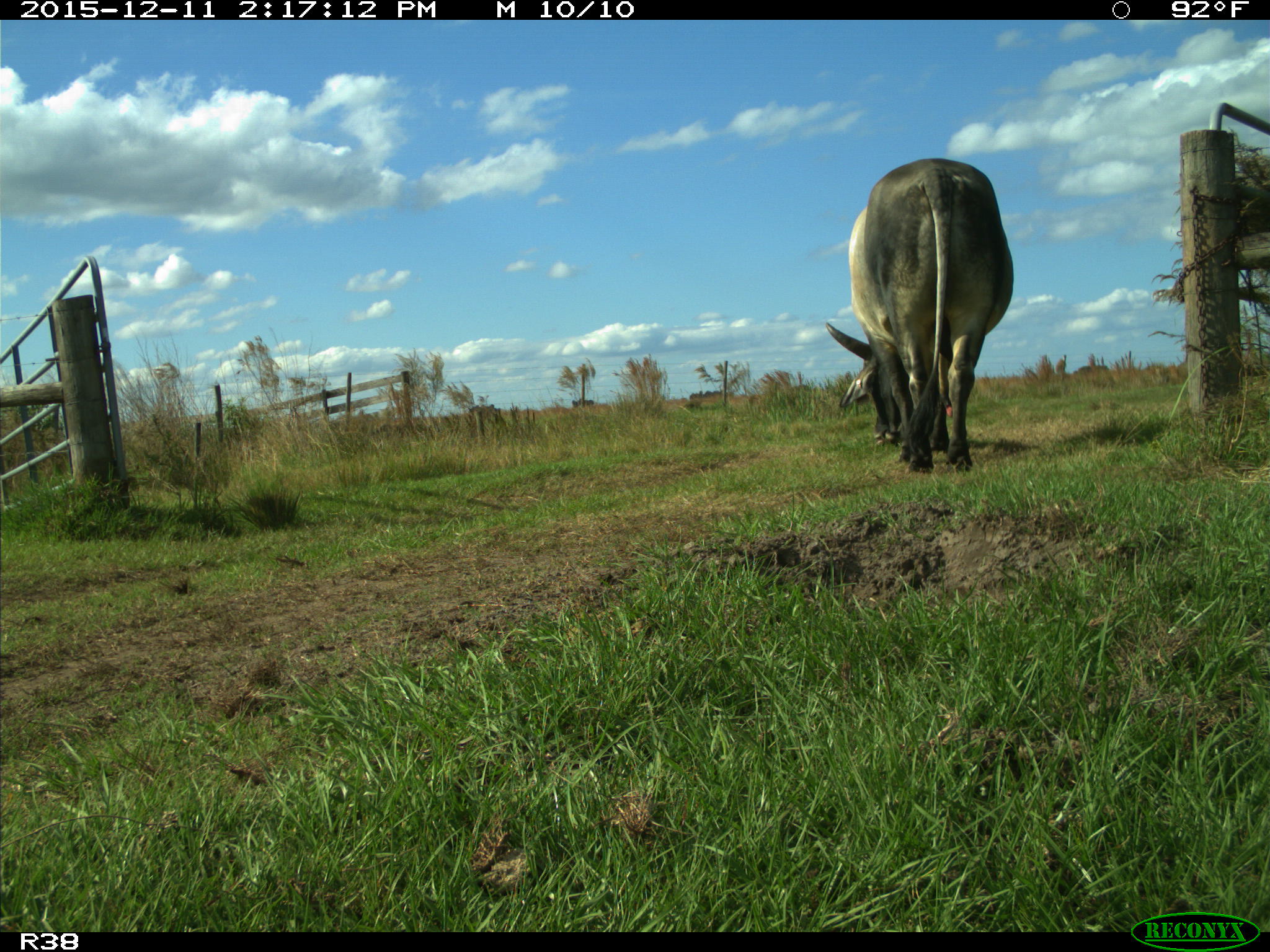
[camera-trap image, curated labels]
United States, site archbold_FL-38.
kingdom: Animalia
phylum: Chordata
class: Mammalia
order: Artiodactyla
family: Bovidae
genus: Bos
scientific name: Bos taurus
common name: domestic cow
Bos taurus (domestic cow).